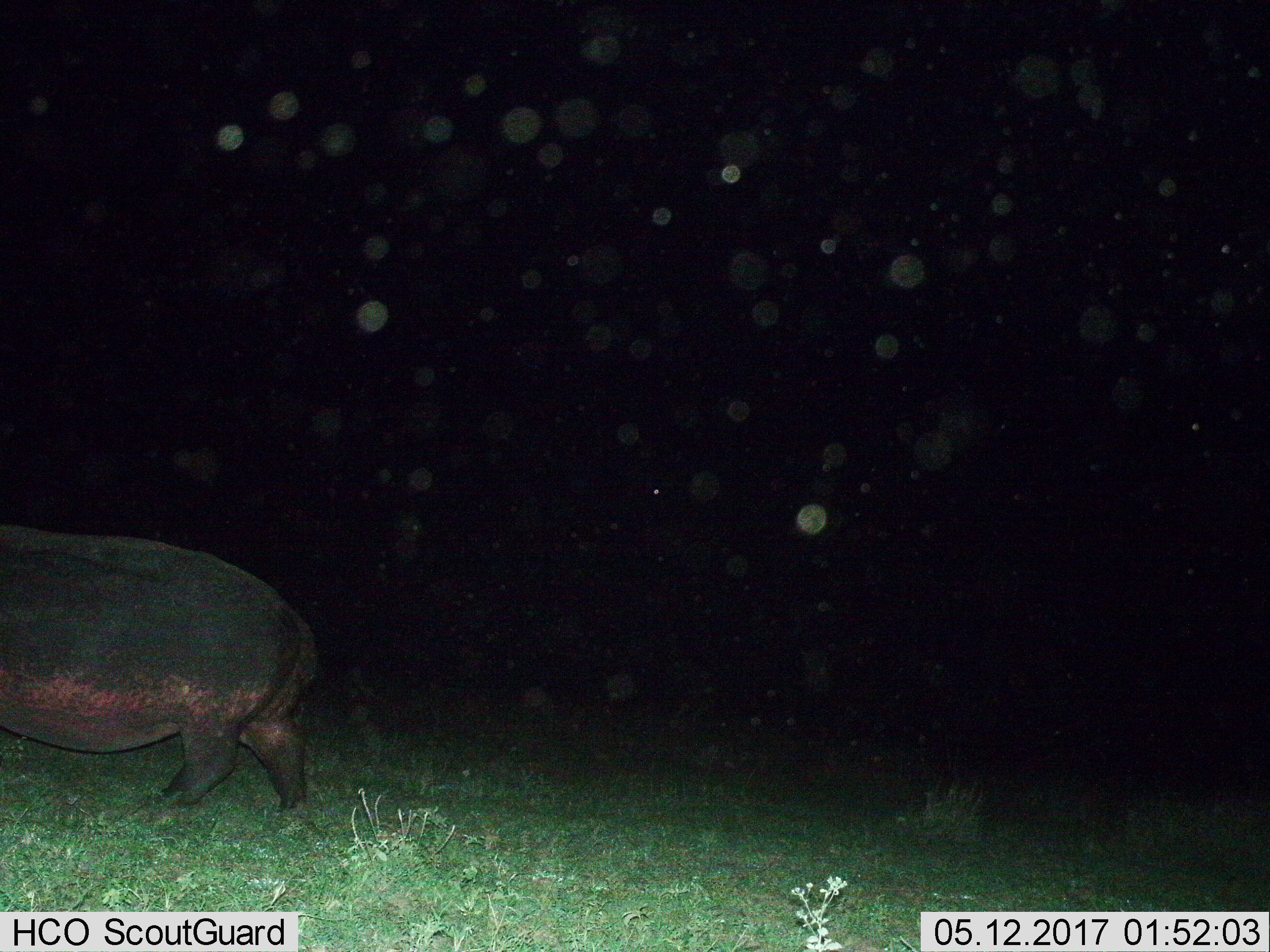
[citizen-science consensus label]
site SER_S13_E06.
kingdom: Animalia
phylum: Chordata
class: Mammalia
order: Artiodactyla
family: Hippopotamidae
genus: Hippopotamus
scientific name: Hippopotamus amphibius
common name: hippopotamus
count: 1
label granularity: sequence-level